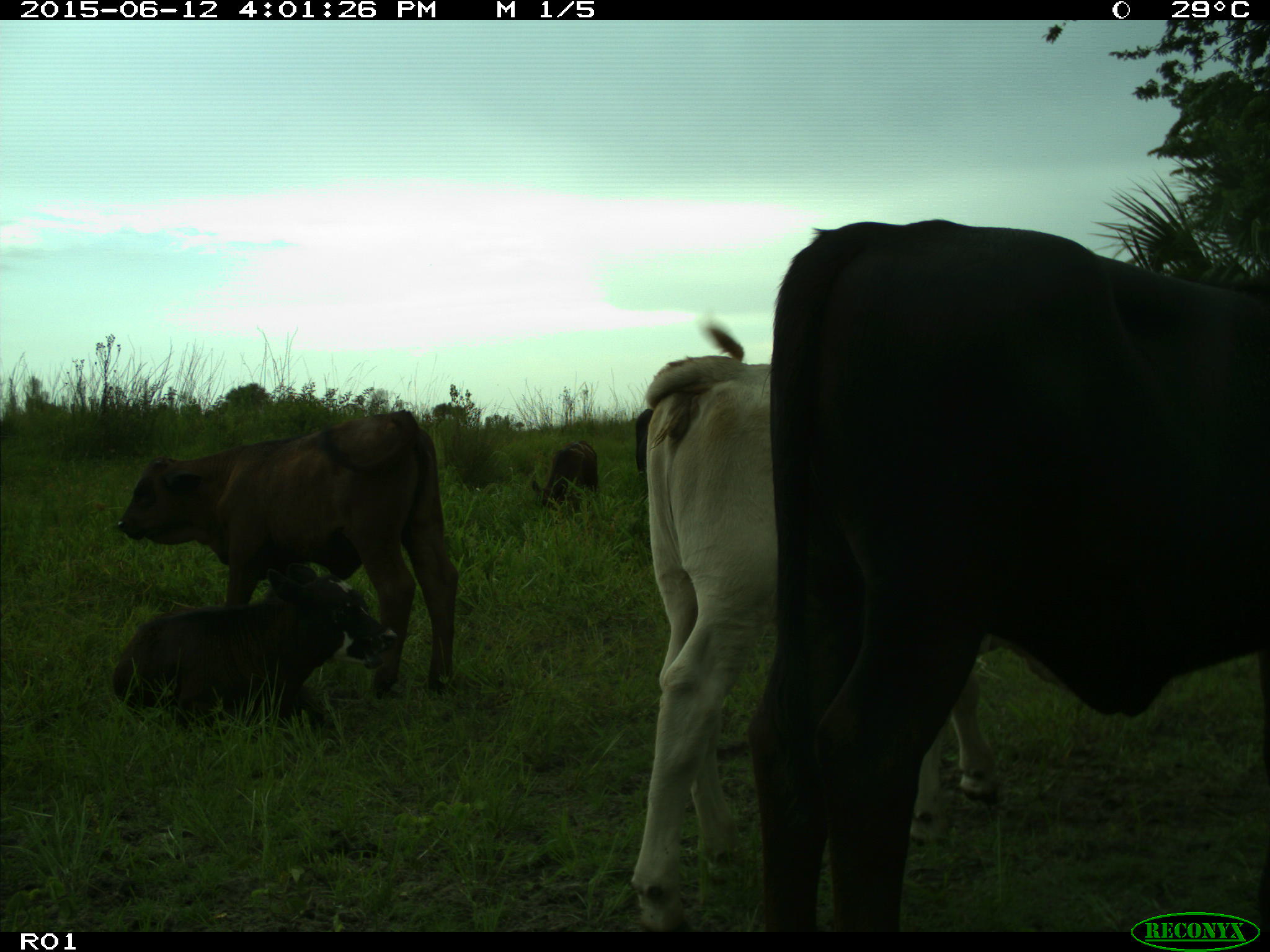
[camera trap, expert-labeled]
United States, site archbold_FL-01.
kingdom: Animalia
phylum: Chordata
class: Mammalia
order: Artiodactyla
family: Bovidae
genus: Bos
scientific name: Bos taurus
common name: domestic cow